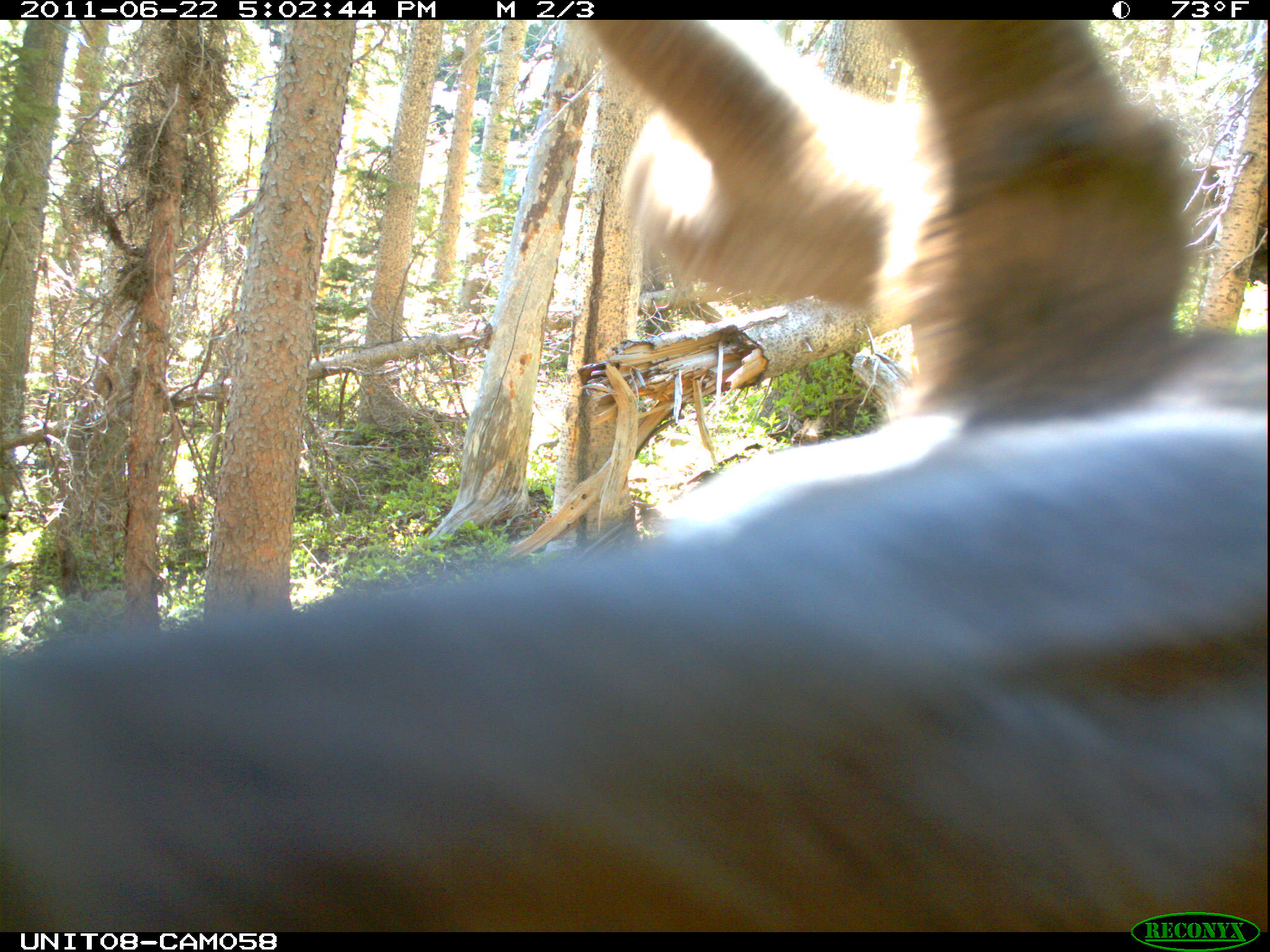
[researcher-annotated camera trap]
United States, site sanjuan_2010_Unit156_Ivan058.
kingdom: Animalia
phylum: Chordata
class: Mammalia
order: Artiodactyla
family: Cervidae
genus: Cervus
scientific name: Cervus elaphus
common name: red deer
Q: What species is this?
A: Cervus elaphus (red deer).